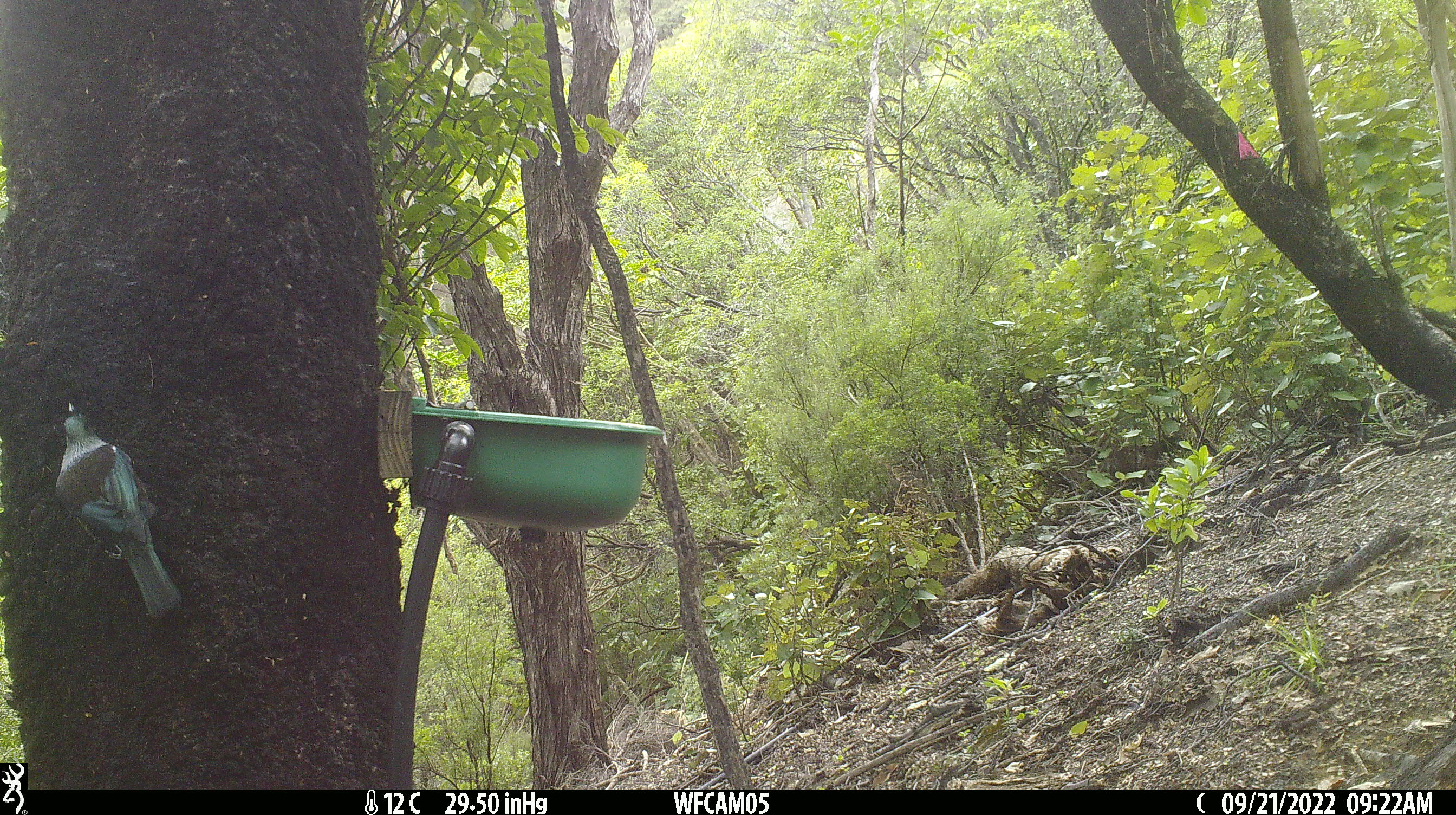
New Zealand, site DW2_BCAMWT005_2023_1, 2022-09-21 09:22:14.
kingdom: Animalia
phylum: Chordata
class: Aves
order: Passeriformes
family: Meliphagidae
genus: Prosthemadera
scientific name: Prosthemadera novaeseelandiae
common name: tui